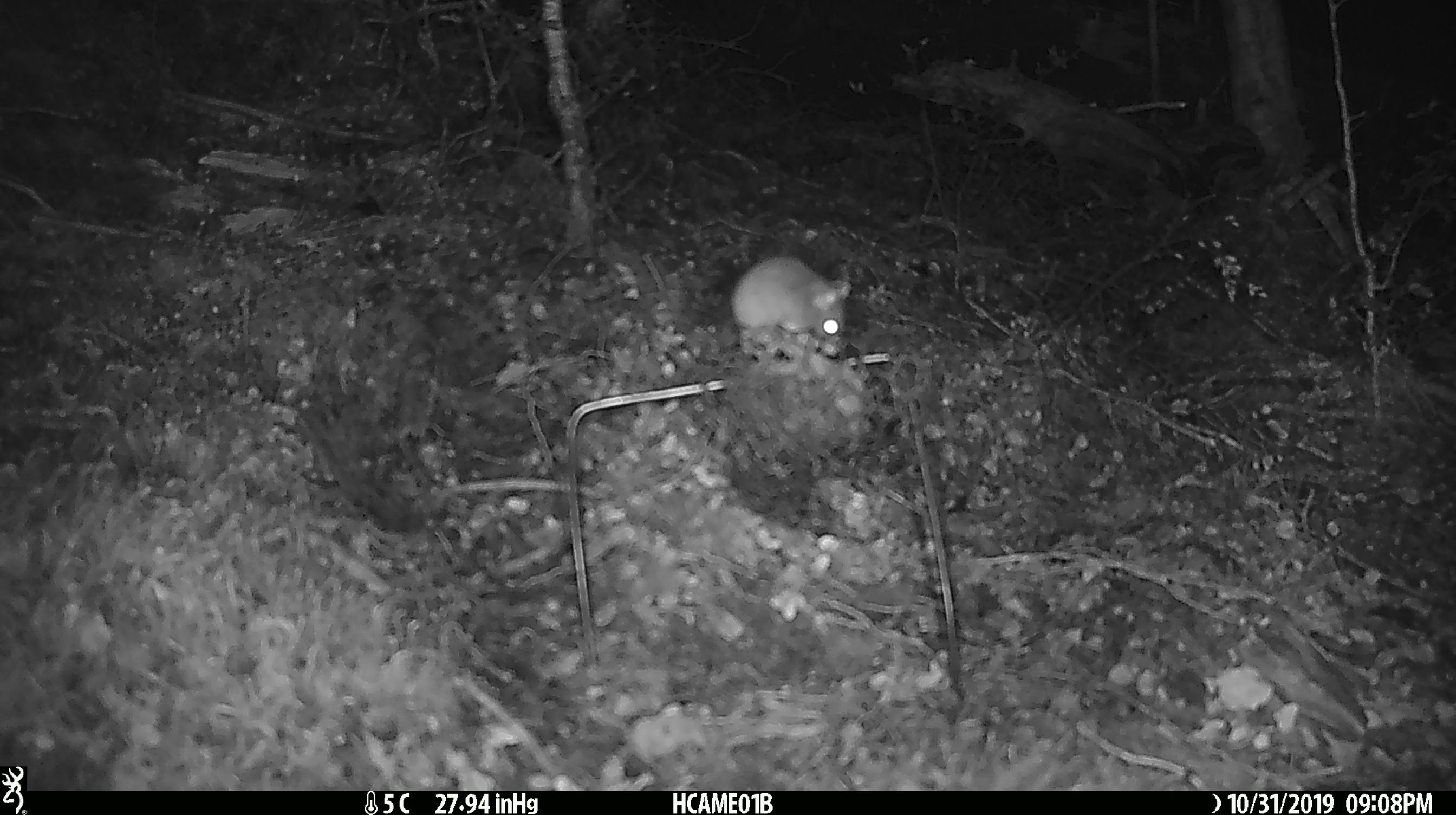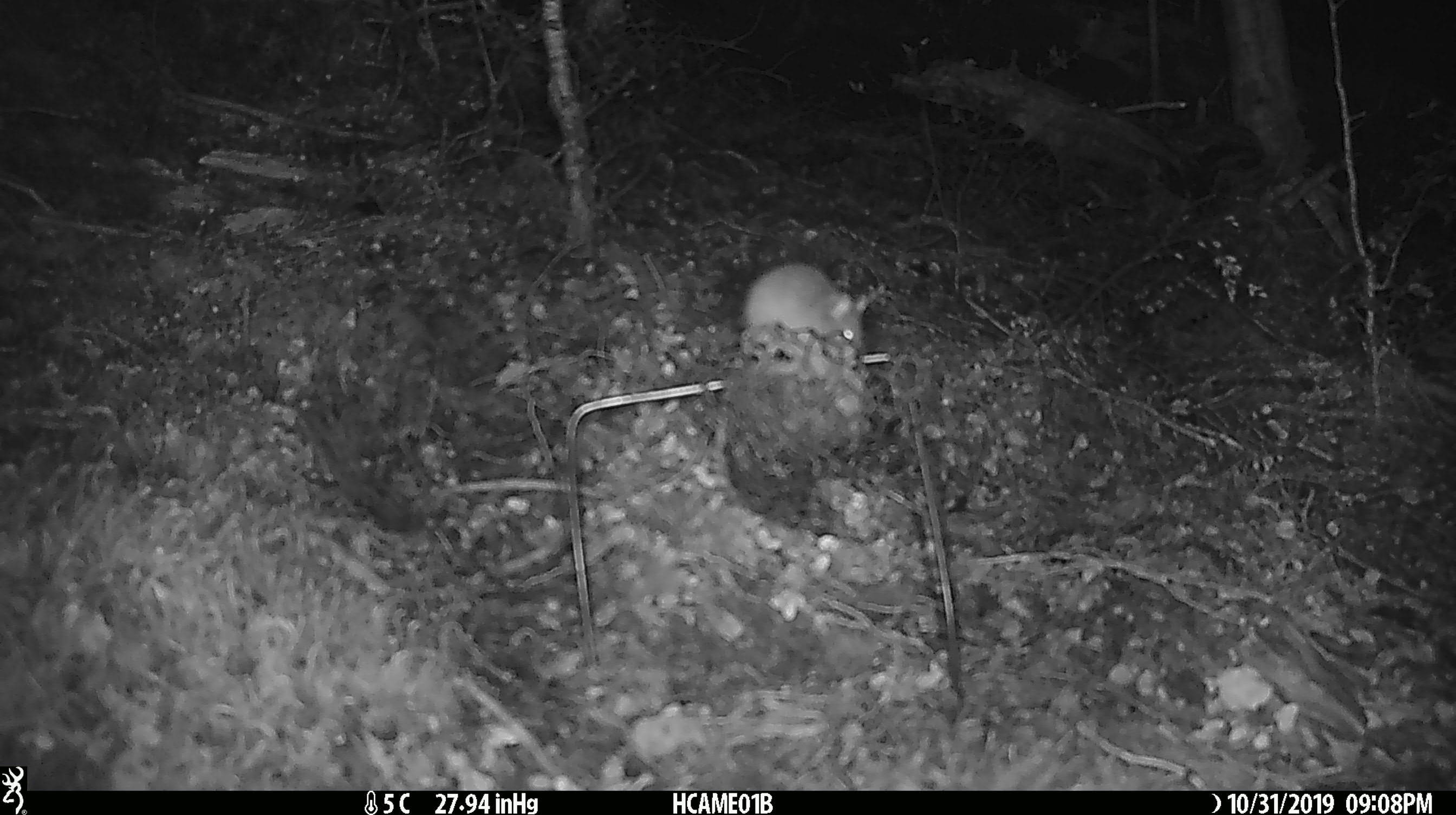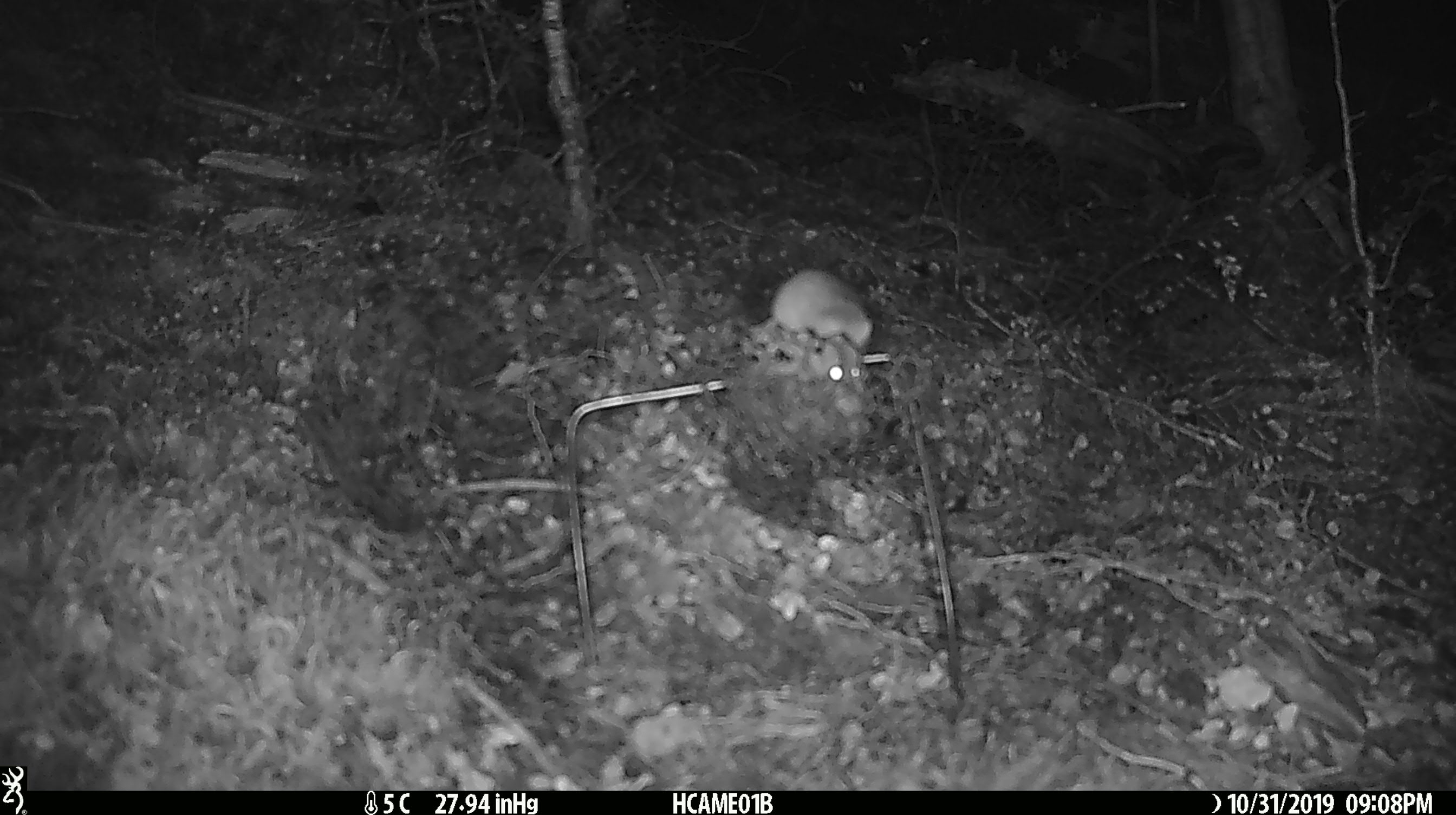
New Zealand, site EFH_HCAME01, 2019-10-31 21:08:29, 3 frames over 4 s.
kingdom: Animalia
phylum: Chordata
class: Mammalia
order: Rodentia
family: Muridae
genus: Mus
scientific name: Mus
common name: mouse